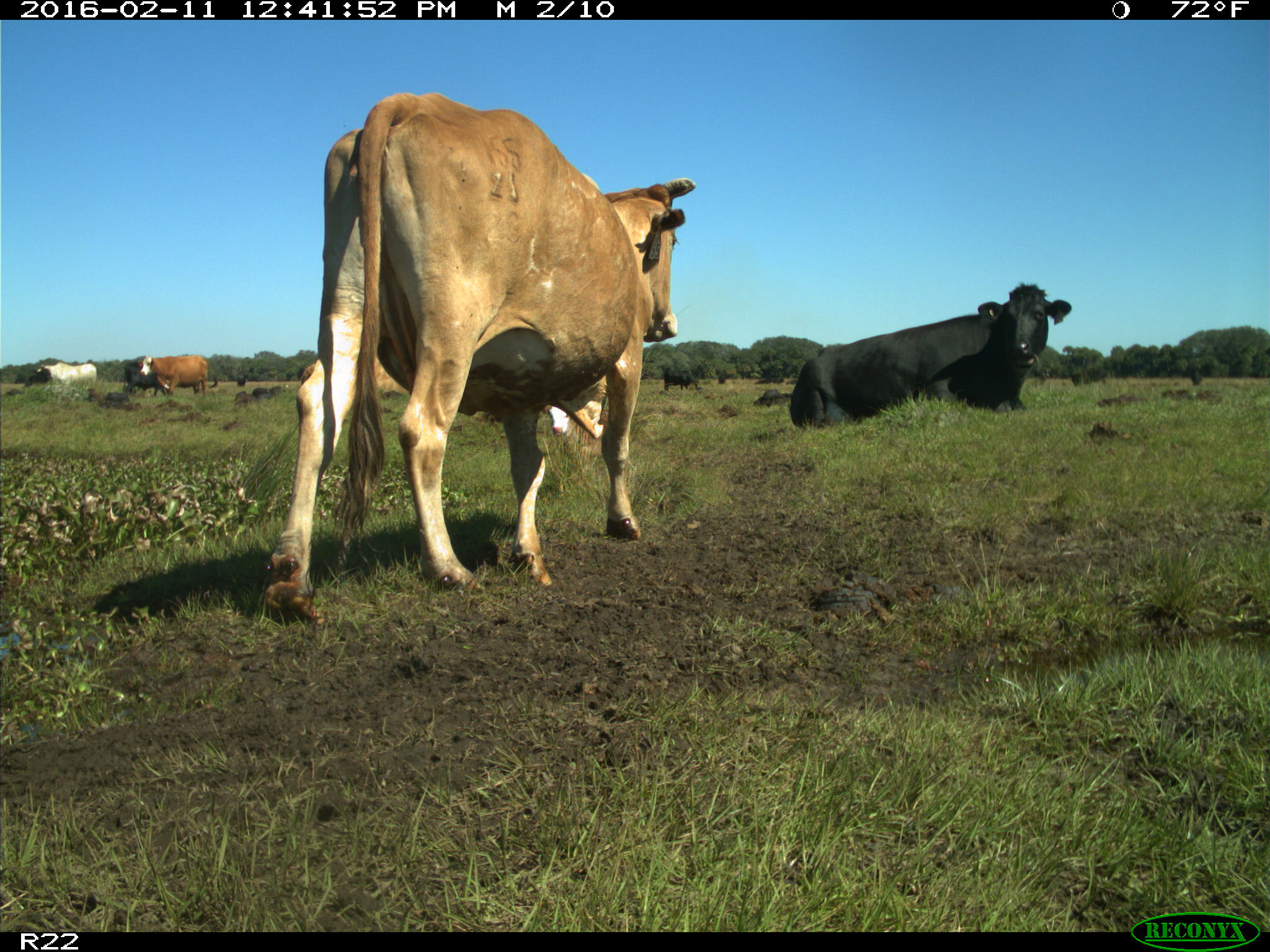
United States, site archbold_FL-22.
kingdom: Animalia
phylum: Chordata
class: Mammalia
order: Artiodactyla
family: Bovidae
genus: Bos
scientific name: Bos taurus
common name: domestic cow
Bos taurus (domestic cow).